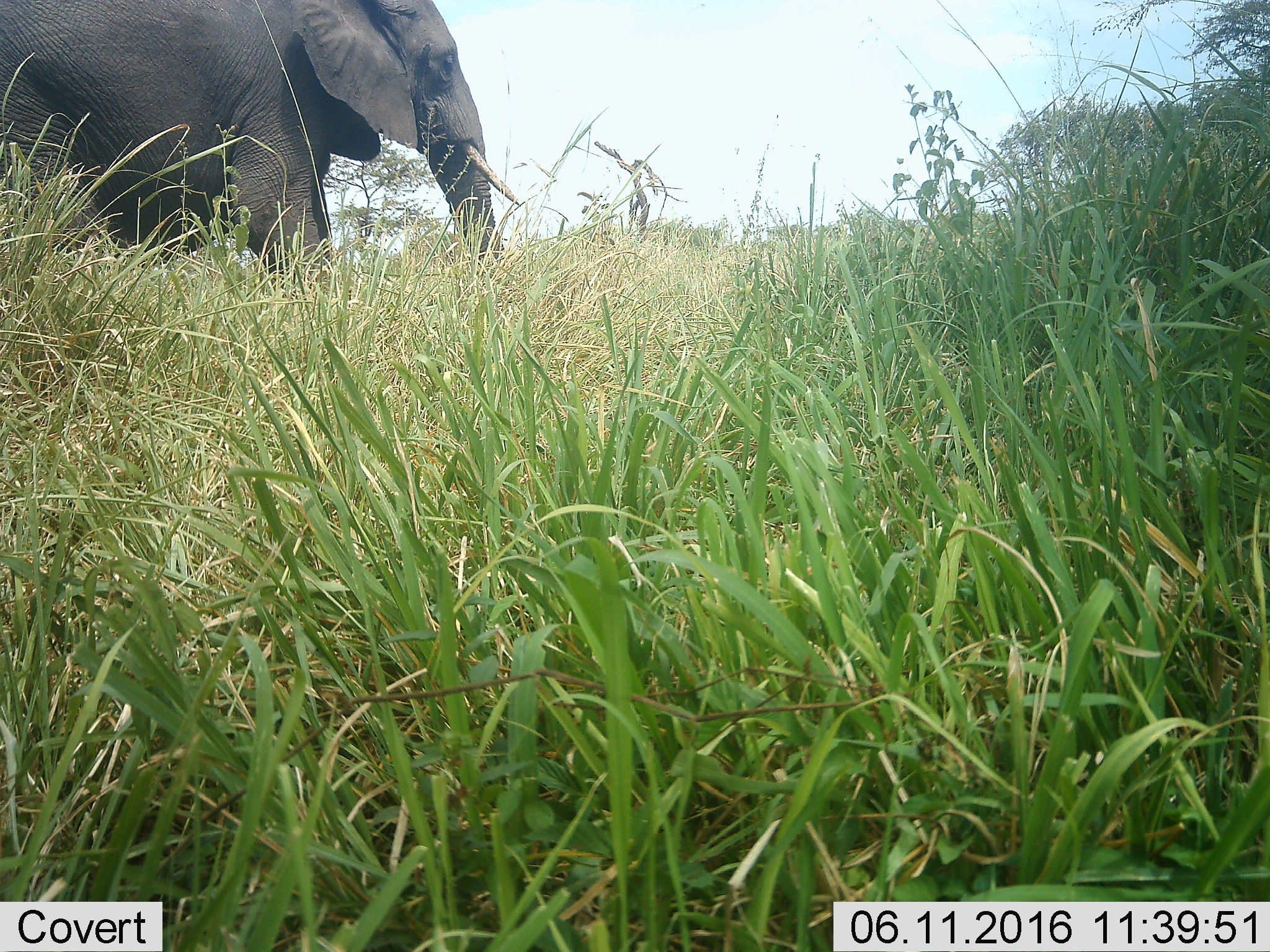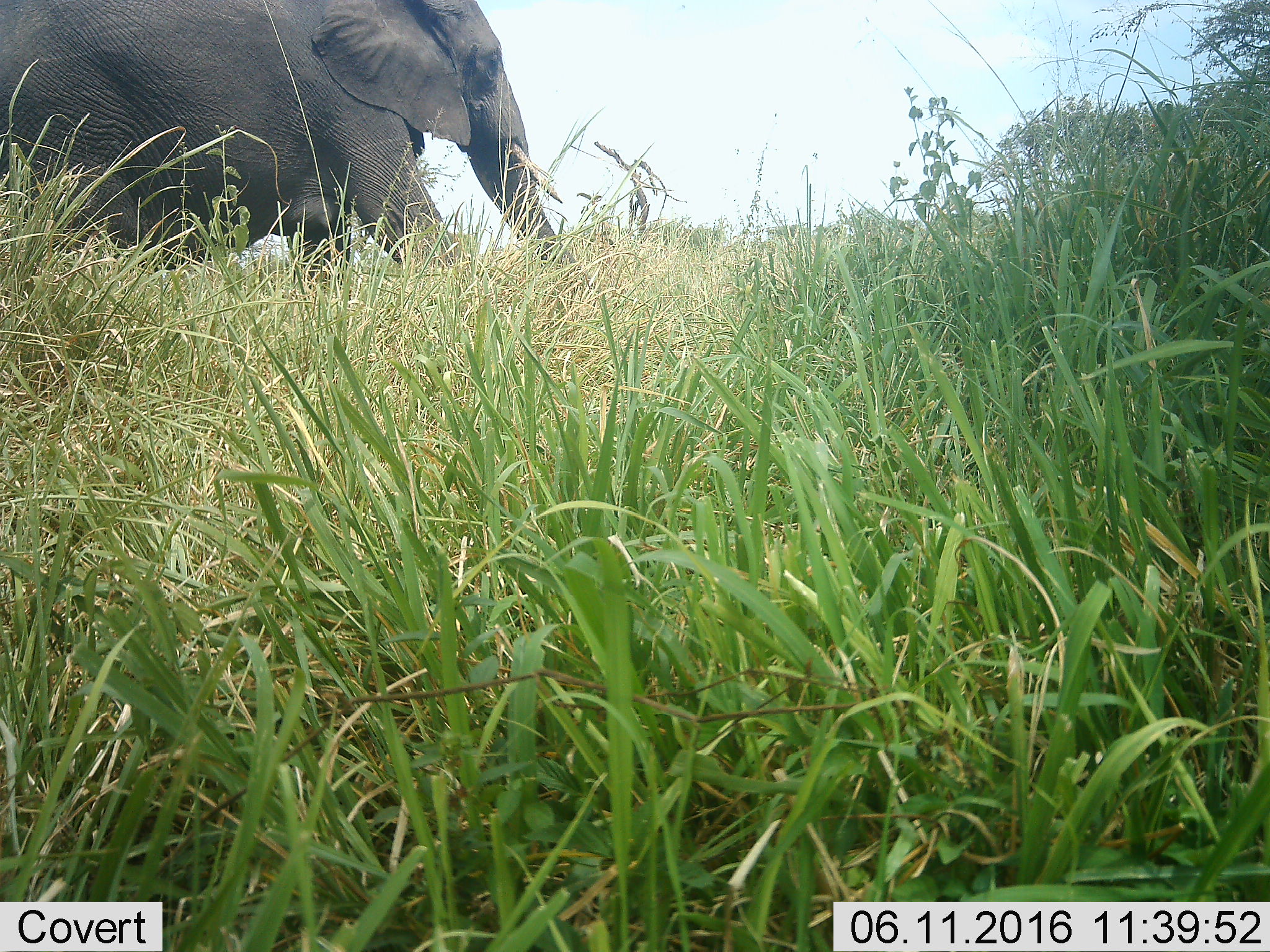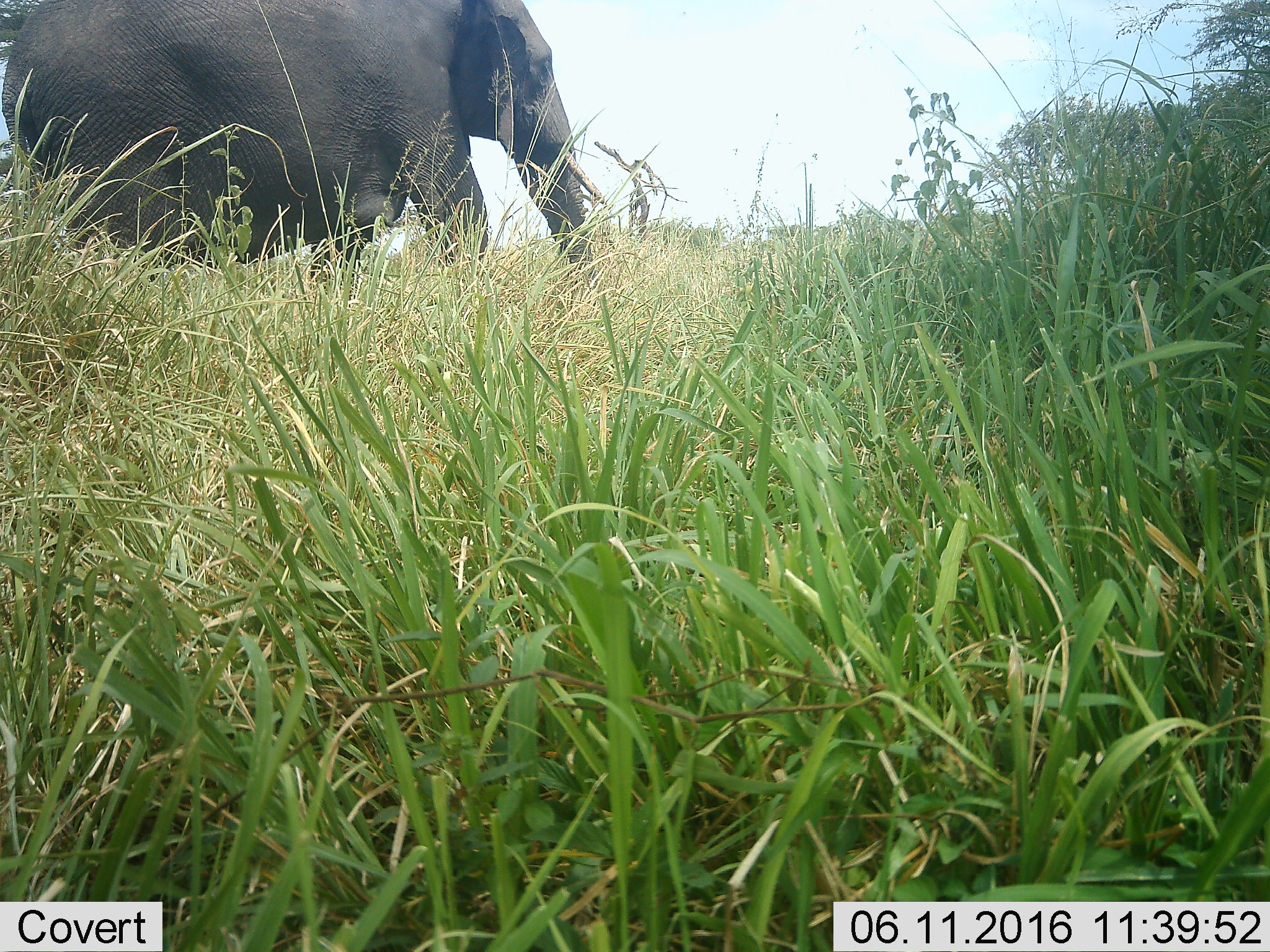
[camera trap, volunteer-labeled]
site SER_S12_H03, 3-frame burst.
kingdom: Animalia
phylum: Chordata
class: Mammalia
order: Proboscidea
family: Elephantidae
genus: Loxodonta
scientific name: Loxodonta africana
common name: african bush elephant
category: elephant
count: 1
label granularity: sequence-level